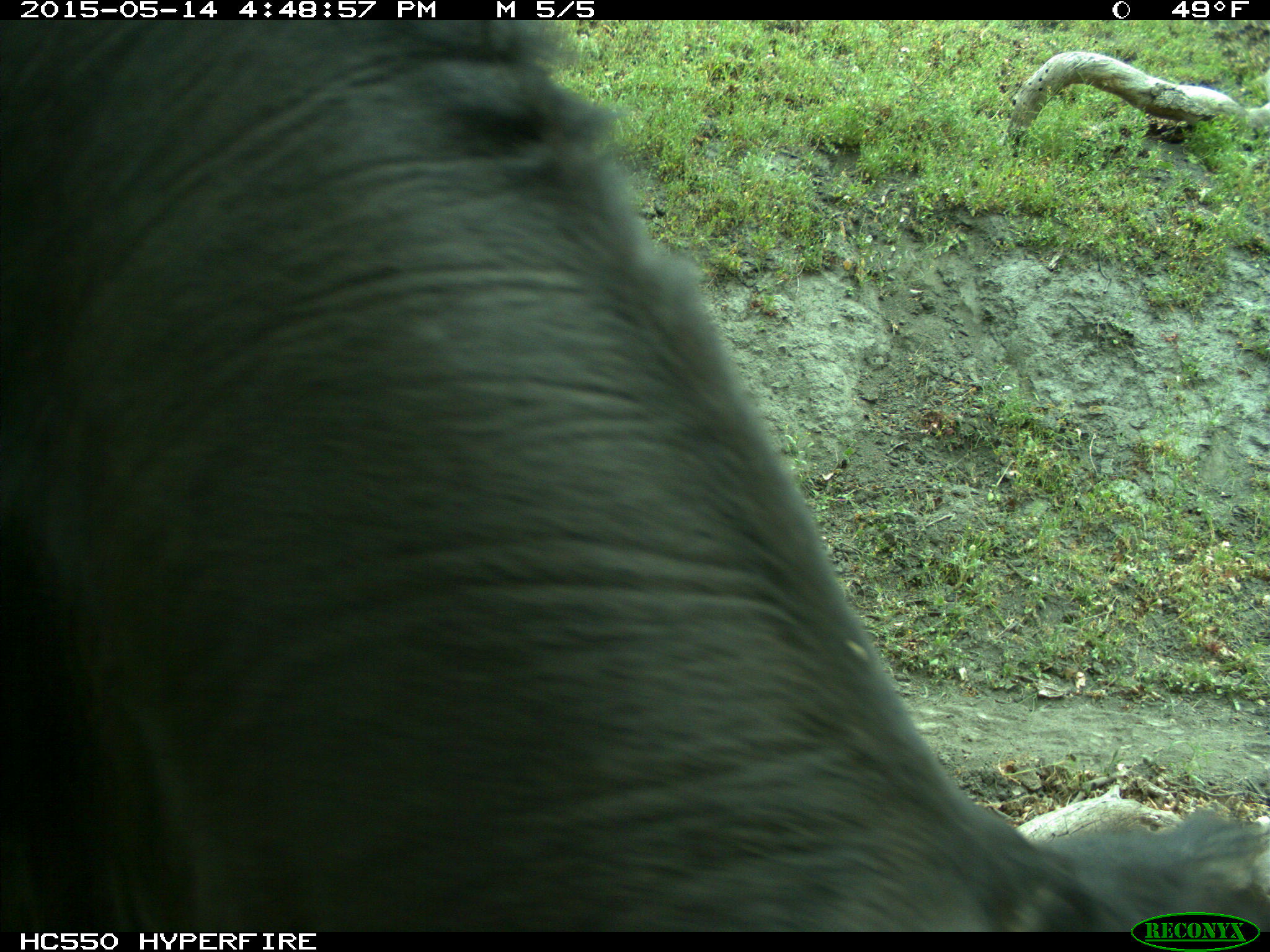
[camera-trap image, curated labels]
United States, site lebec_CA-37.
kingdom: Animalia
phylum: Chordata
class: Mammalia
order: Artiodactyla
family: Bovidae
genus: Bos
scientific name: Bos taurus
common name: domestic cow